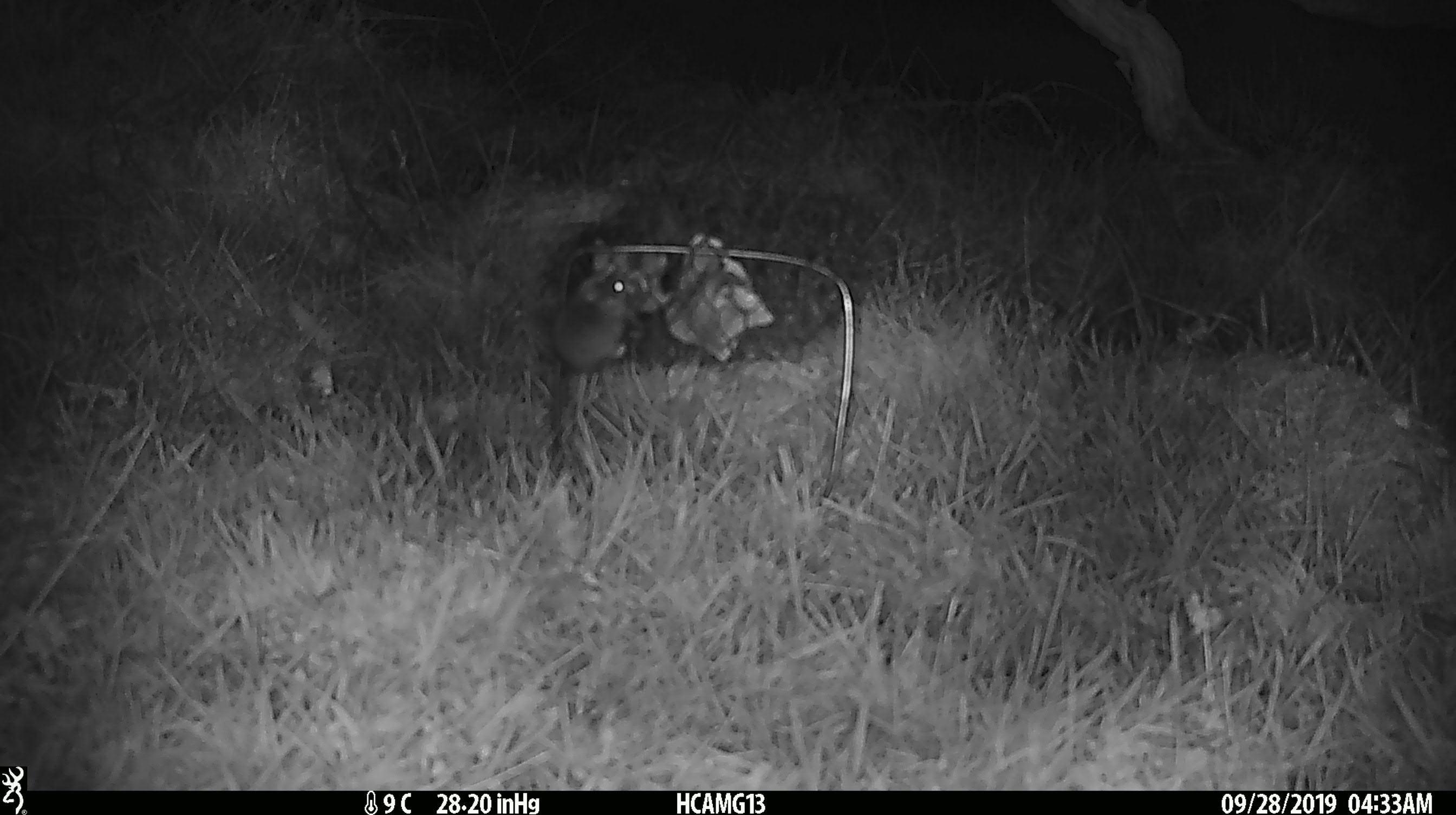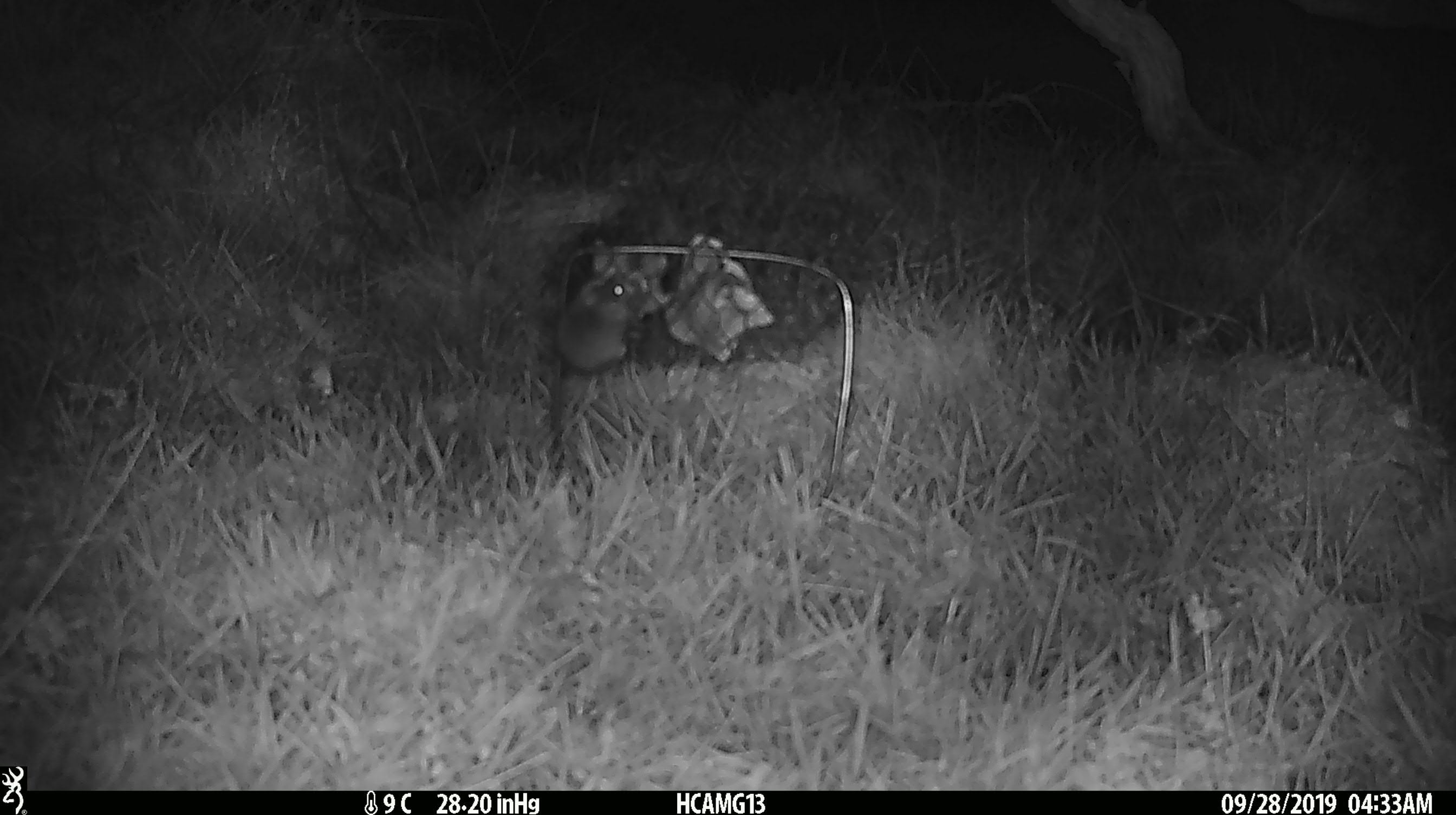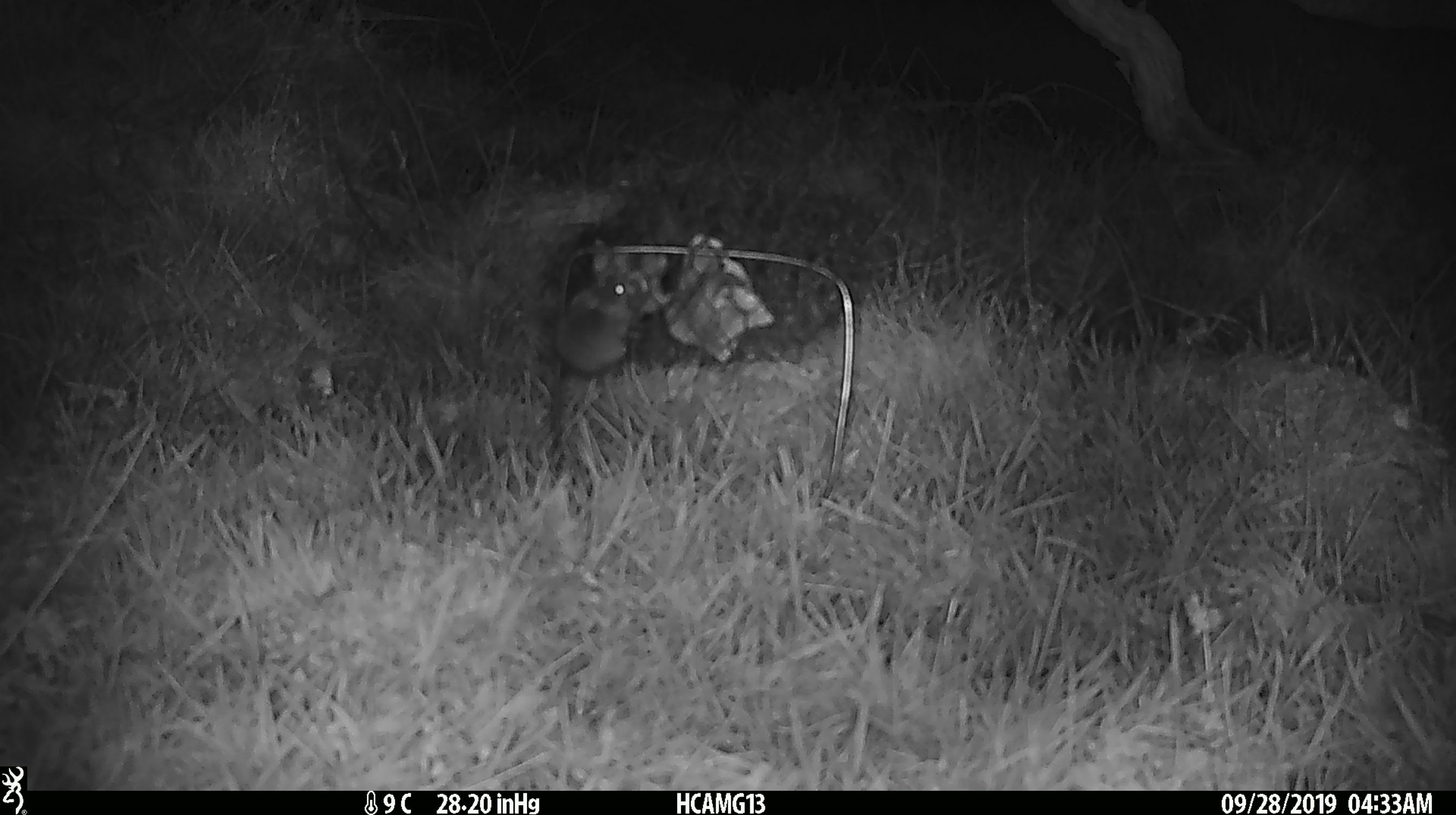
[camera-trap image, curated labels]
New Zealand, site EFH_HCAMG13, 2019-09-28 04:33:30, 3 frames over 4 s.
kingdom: Animalia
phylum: Chordata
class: Mammalia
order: Rodentia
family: Muridae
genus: Mus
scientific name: Mus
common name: mouse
Mouse (Mus).